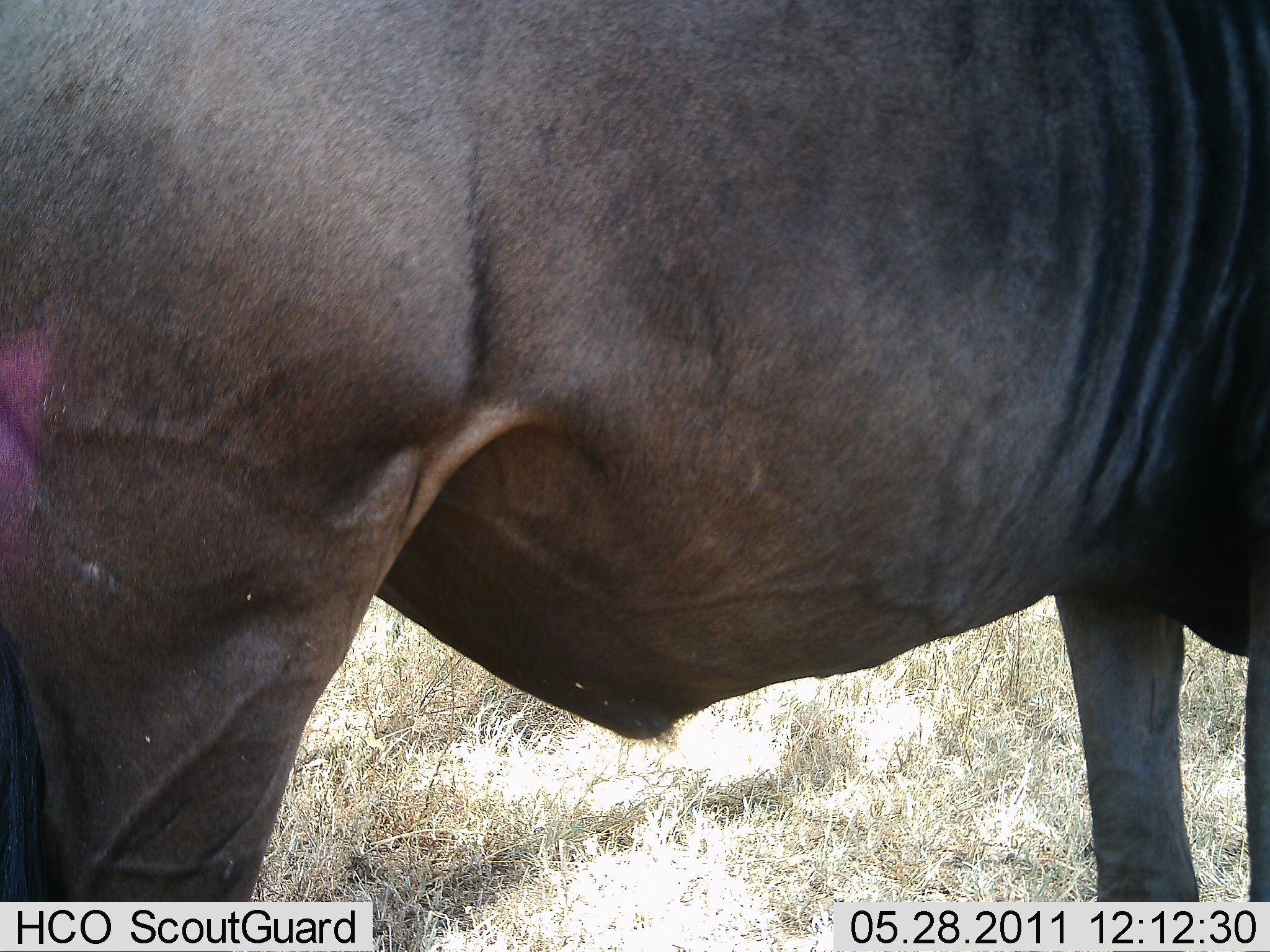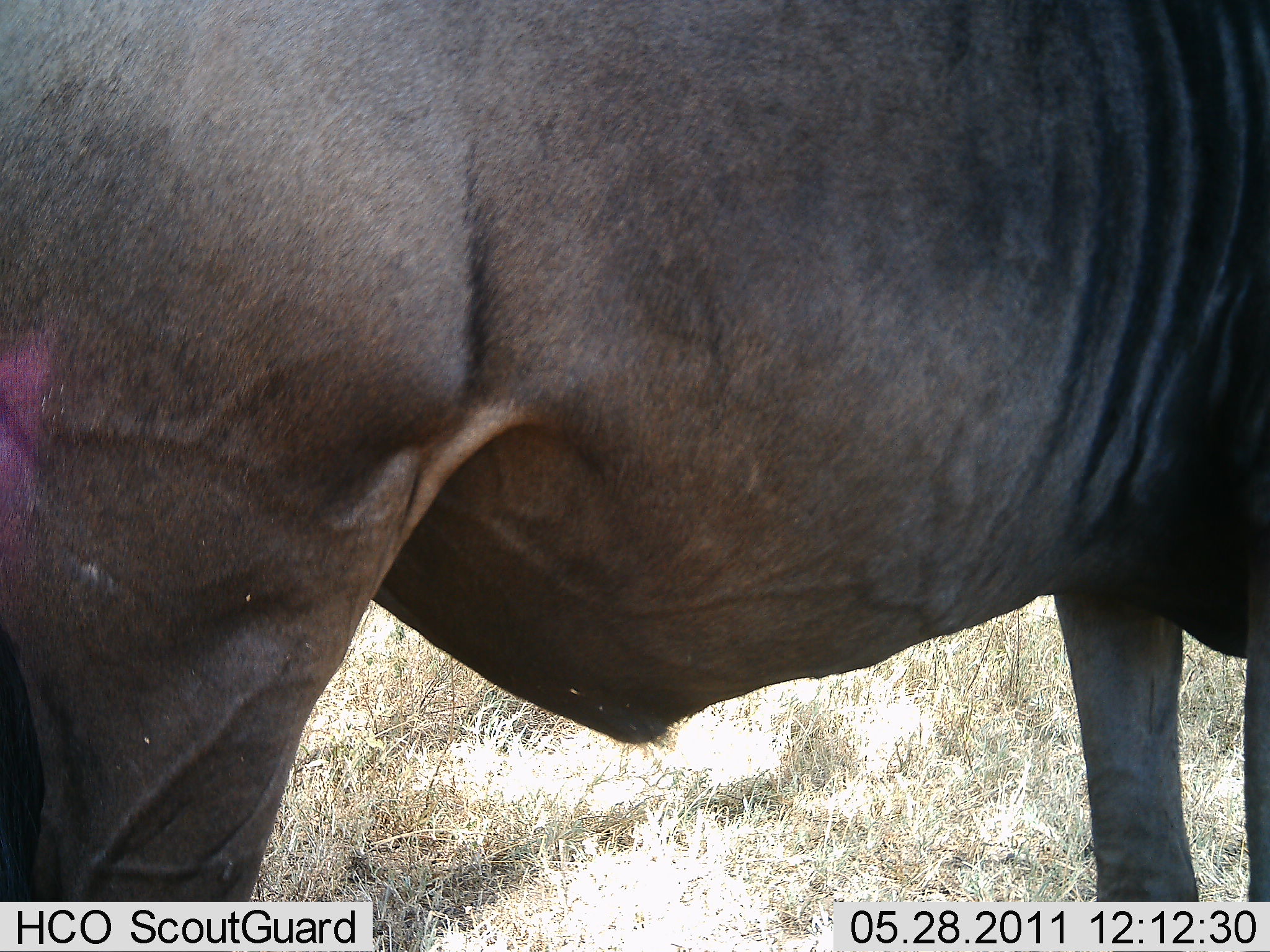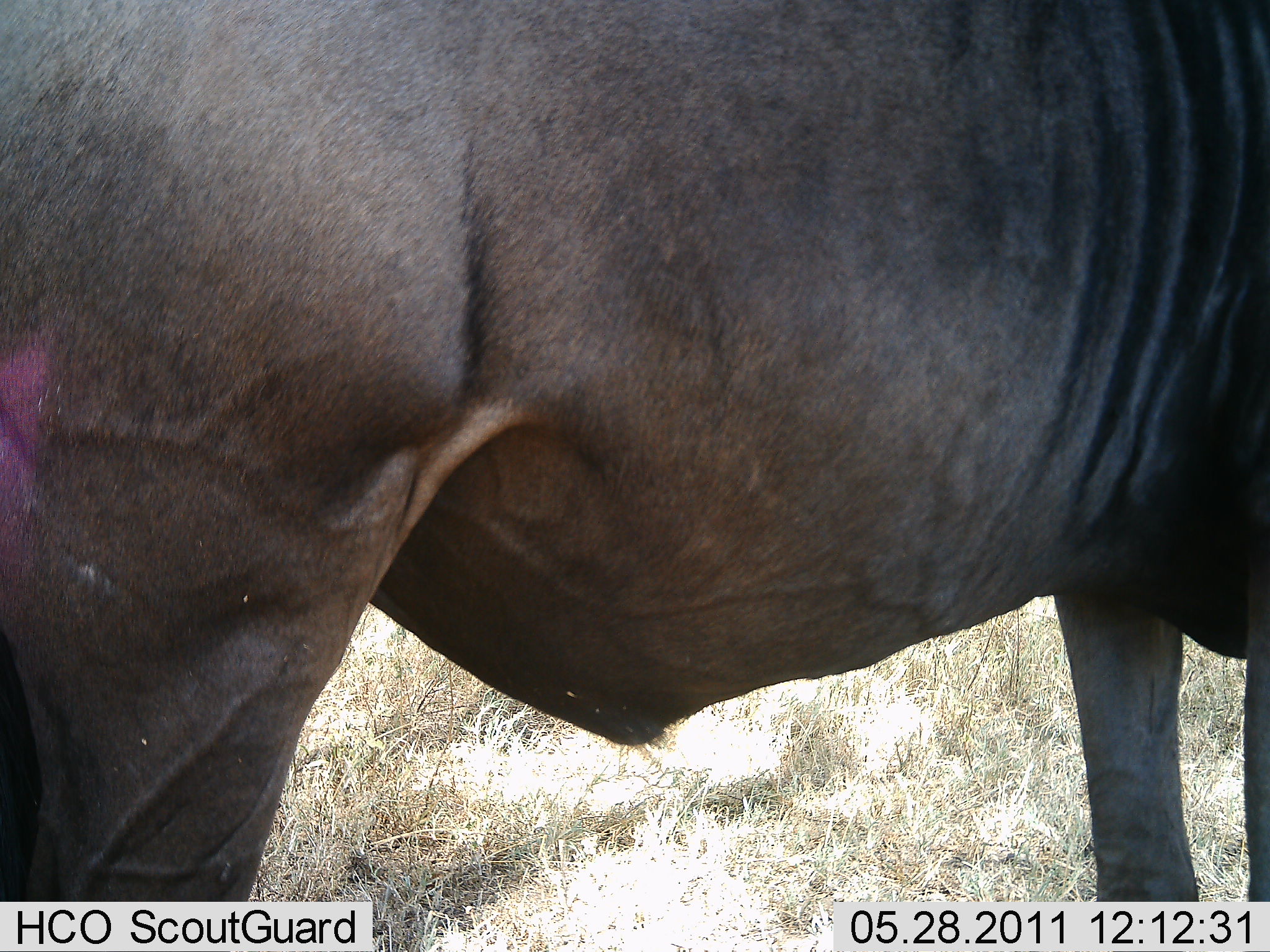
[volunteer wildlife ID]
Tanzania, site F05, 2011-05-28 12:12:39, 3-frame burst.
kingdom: Animalia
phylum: Chordata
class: Mammalia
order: Artiodactyla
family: Bovidae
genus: Connochaetes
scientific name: Connochaetes taurinus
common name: blue wildebeest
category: wildebeest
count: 1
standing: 100%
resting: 0%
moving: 0%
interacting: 0%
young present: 0%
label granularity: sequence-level